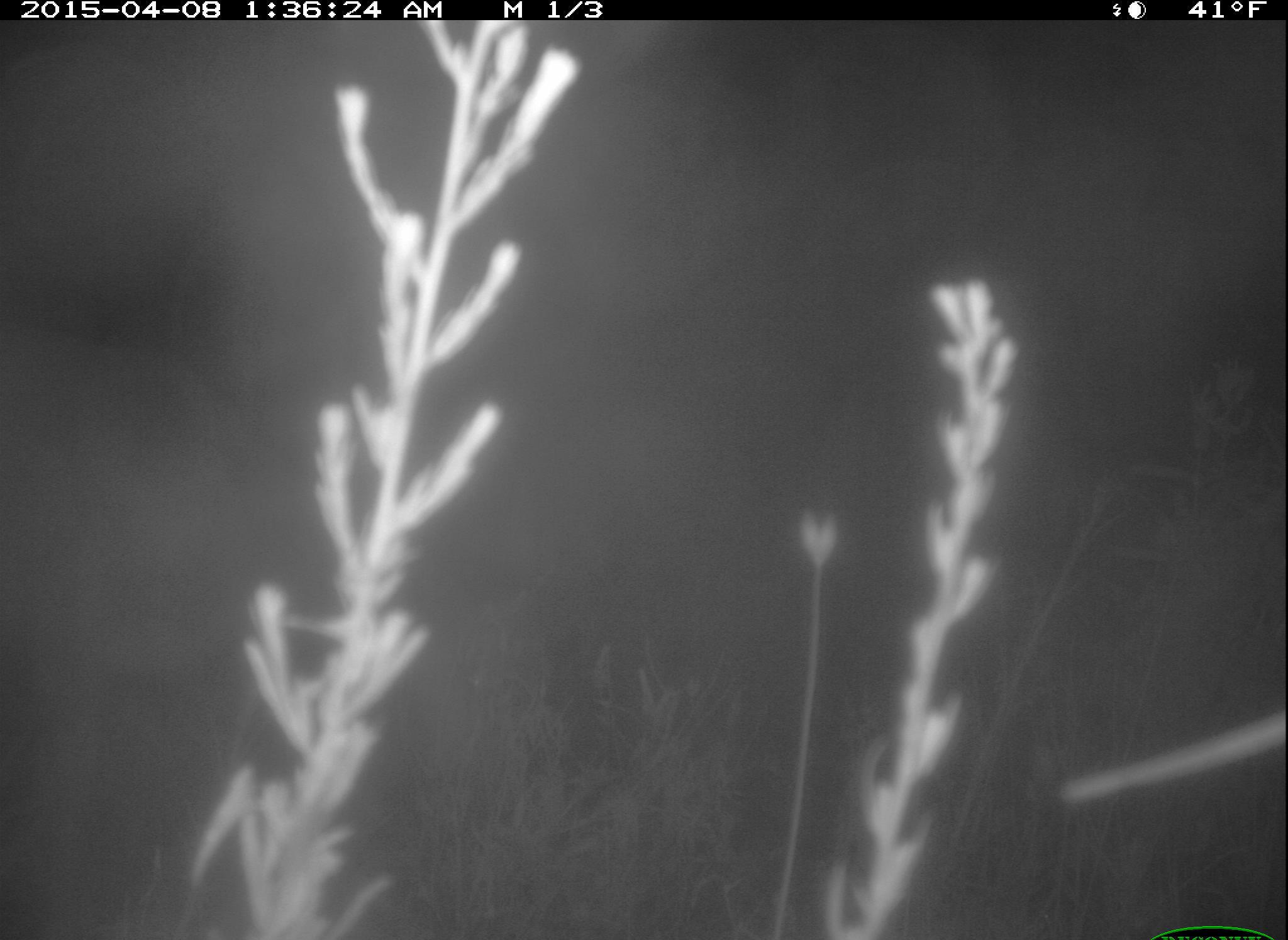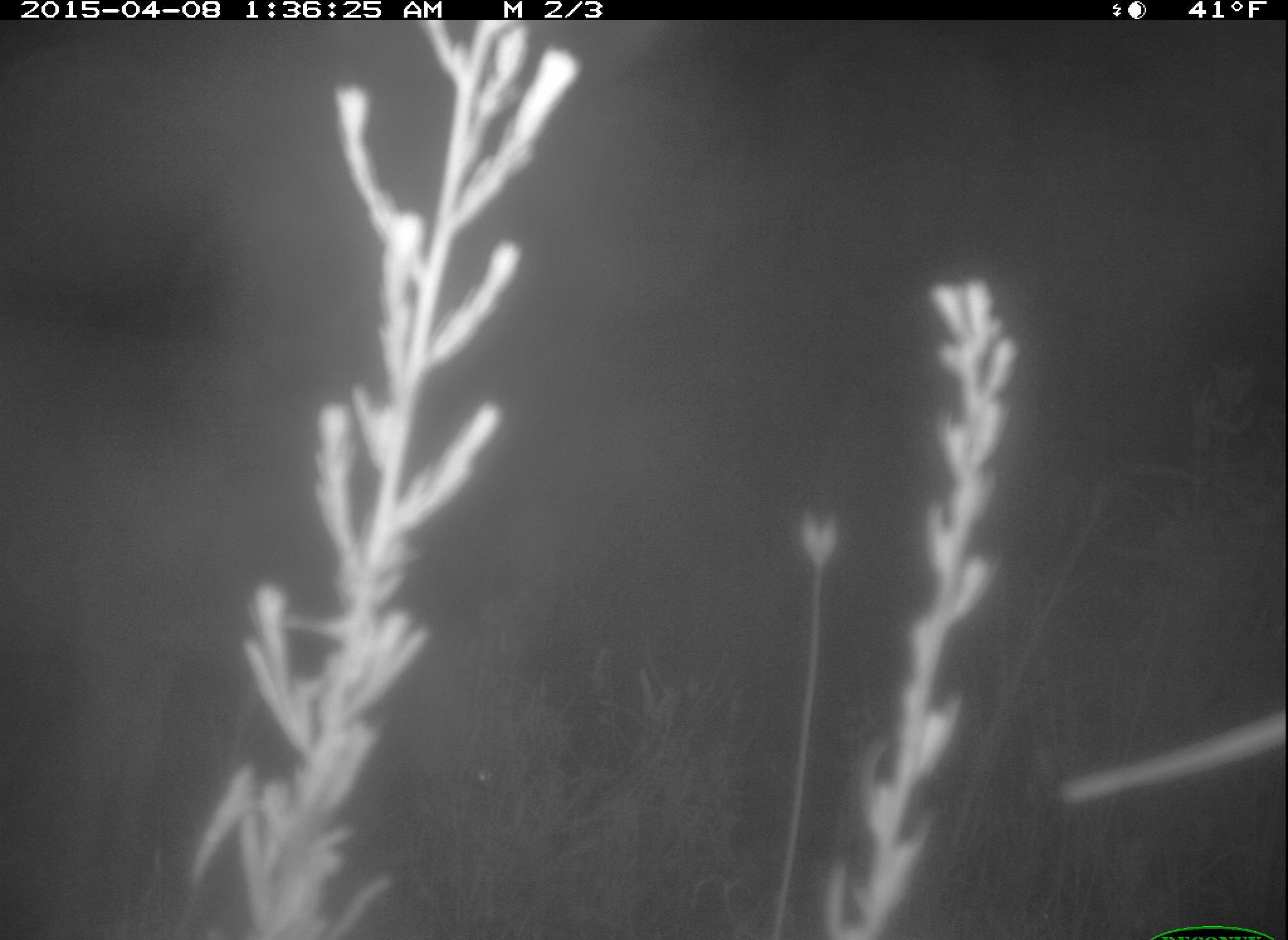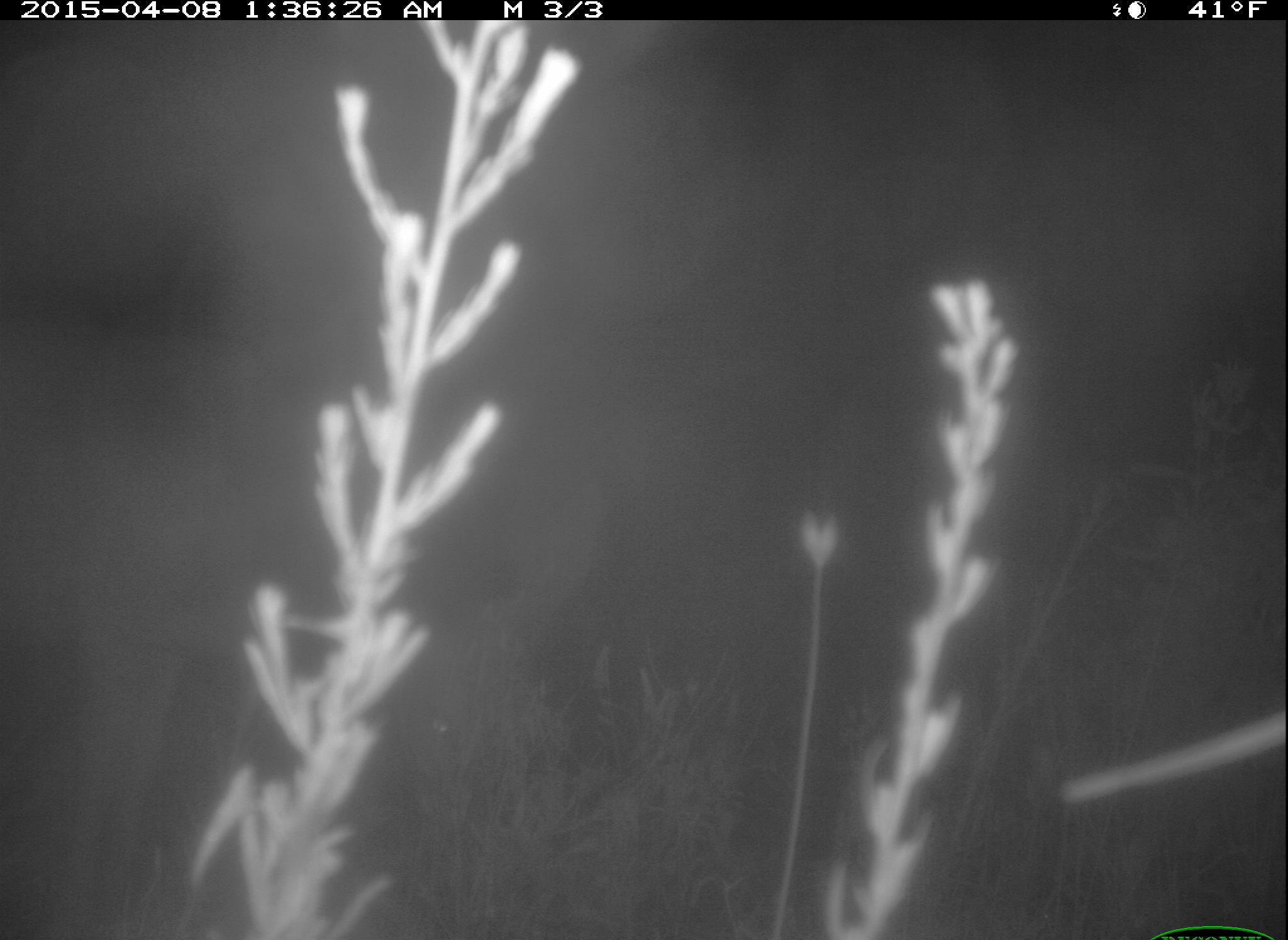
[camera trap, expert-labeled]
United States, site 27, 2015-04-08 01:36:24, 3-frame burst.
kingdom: Animalia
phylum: Chordata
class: Mammalia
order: Artiodactyla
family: Cervidae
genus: Odocoileus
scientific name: Odocoileus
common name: deer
Deer (Odocoileus).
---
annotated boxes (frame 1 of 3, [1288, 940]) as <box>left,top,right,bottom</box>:
deer: <box>0,314,518,939</box>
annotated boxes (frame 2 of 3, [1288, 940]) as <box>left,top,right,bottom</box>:
deer: <box>2,313,532,916</box>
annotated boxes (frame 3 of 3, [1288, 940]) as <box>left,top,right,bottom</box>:
deer: <box>0,297,627,938</box>